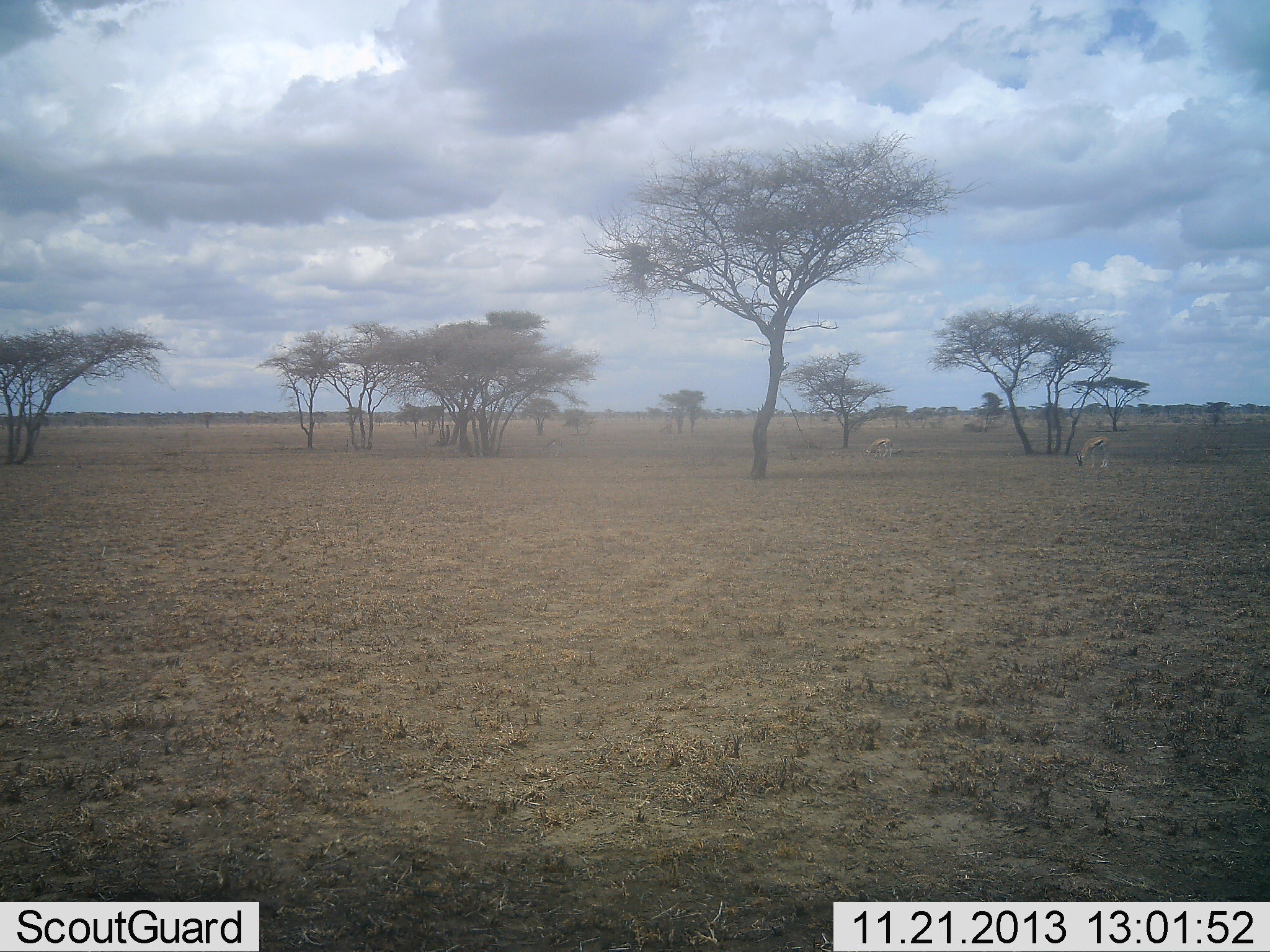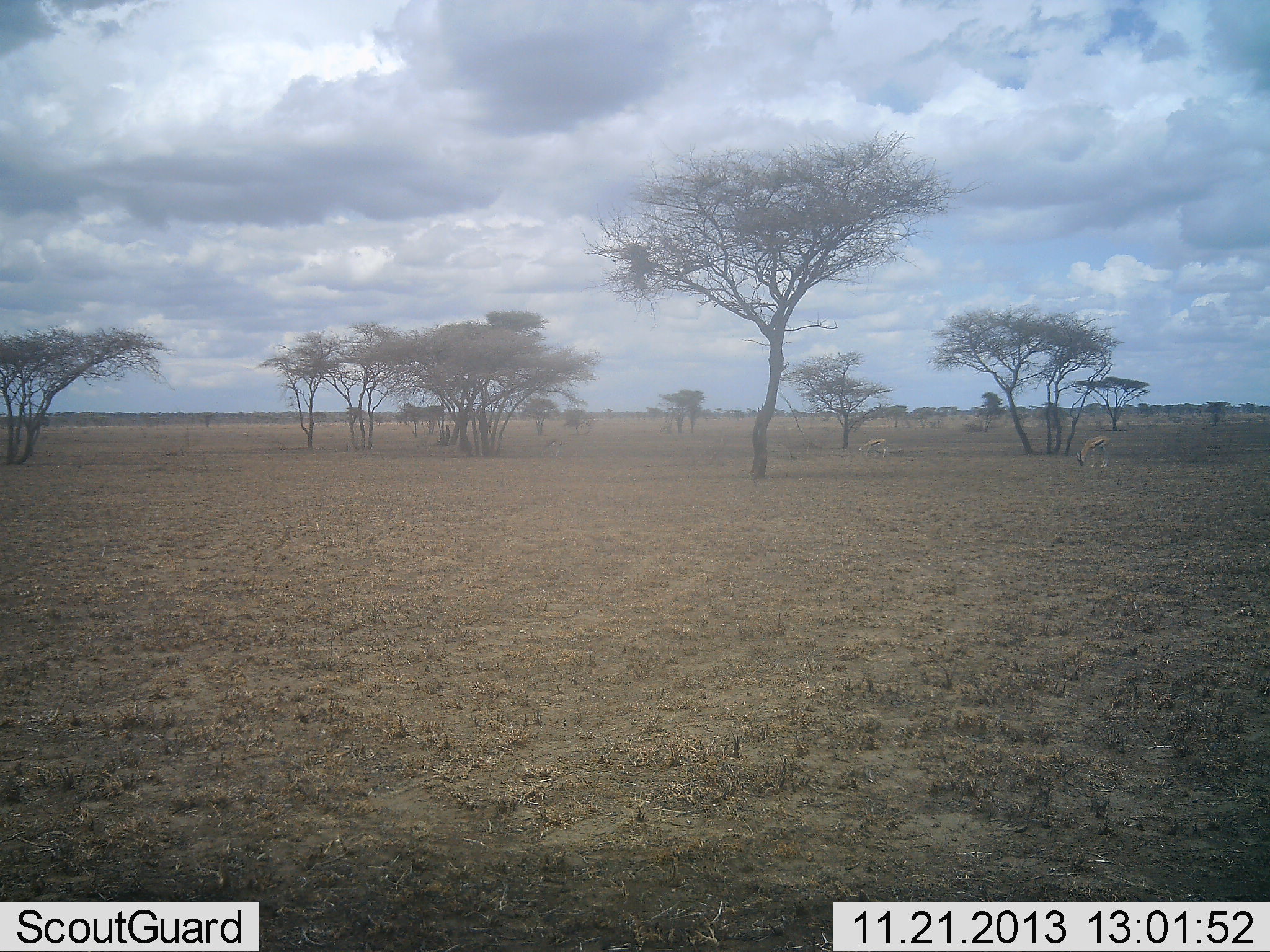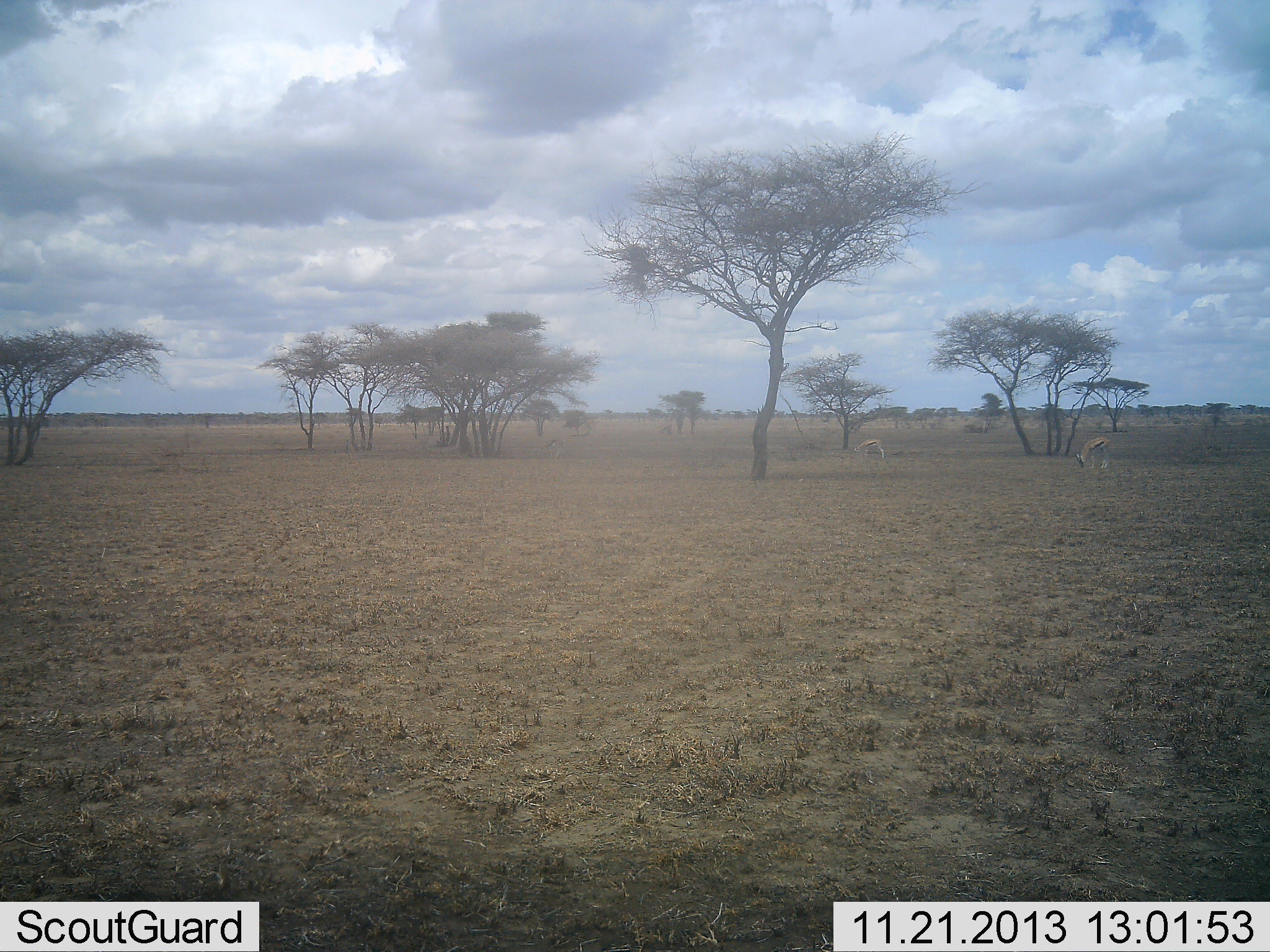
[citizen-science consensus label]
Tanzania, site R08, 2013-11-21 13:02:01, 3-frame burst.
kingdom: Animalia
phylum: Chordata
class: Mammalia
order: Artiodactyla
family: Bovidae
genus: Eudorcas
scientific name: Eudorcas thomsonii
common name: thomson's gazelle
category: gazellethomsons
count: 2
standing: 23%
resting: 0%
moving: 16%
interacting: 0%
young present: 0%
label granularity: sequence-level